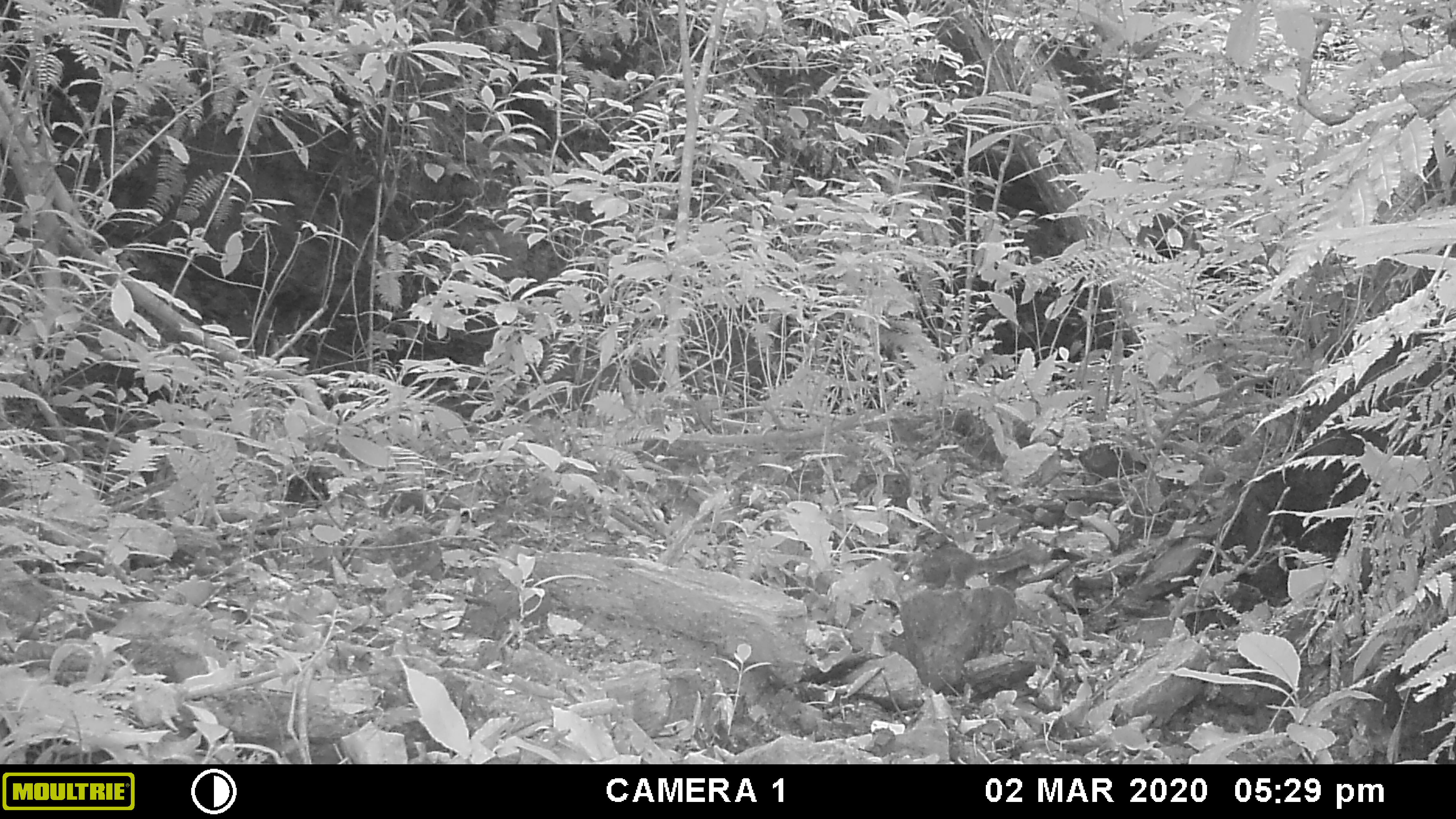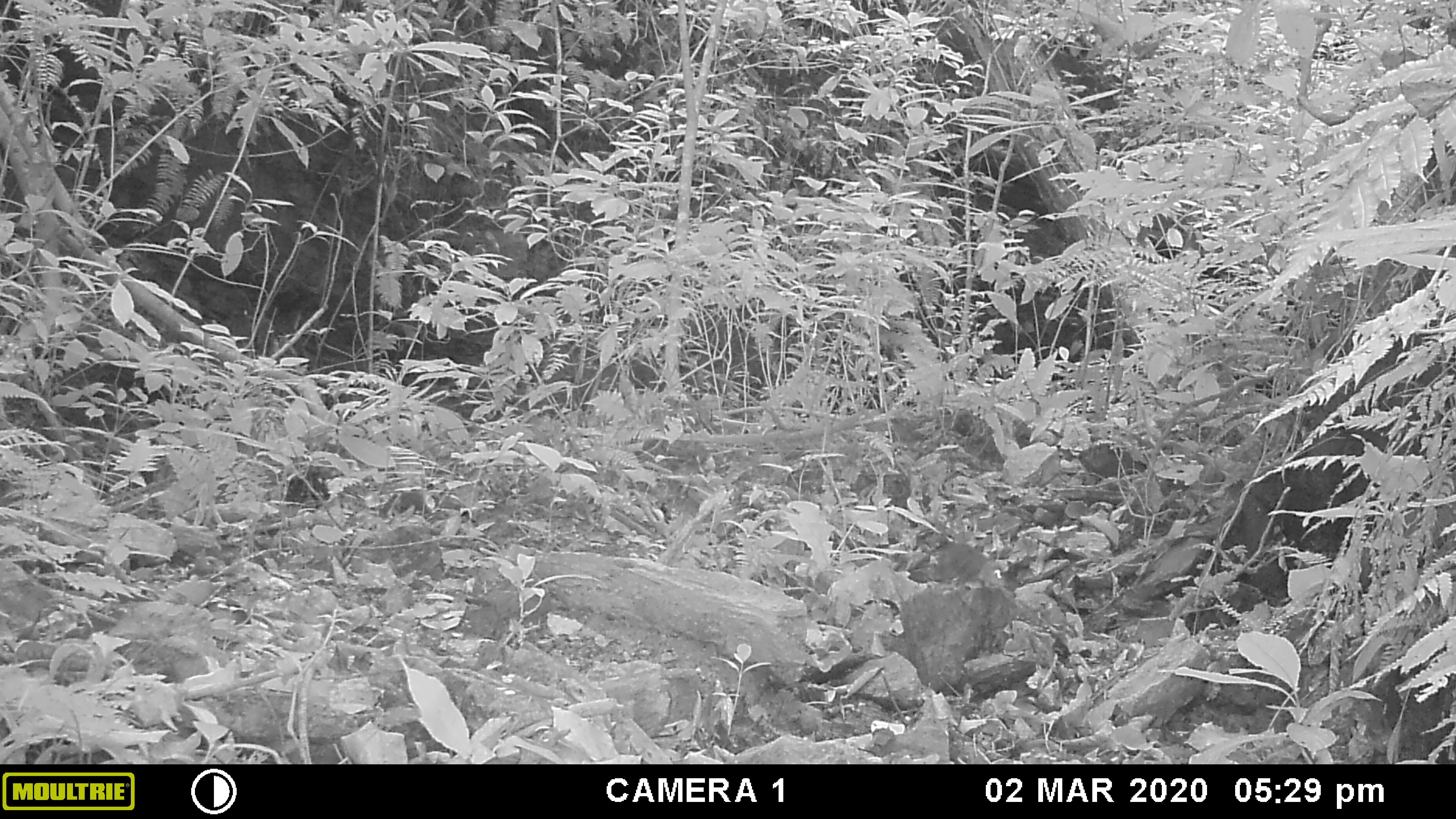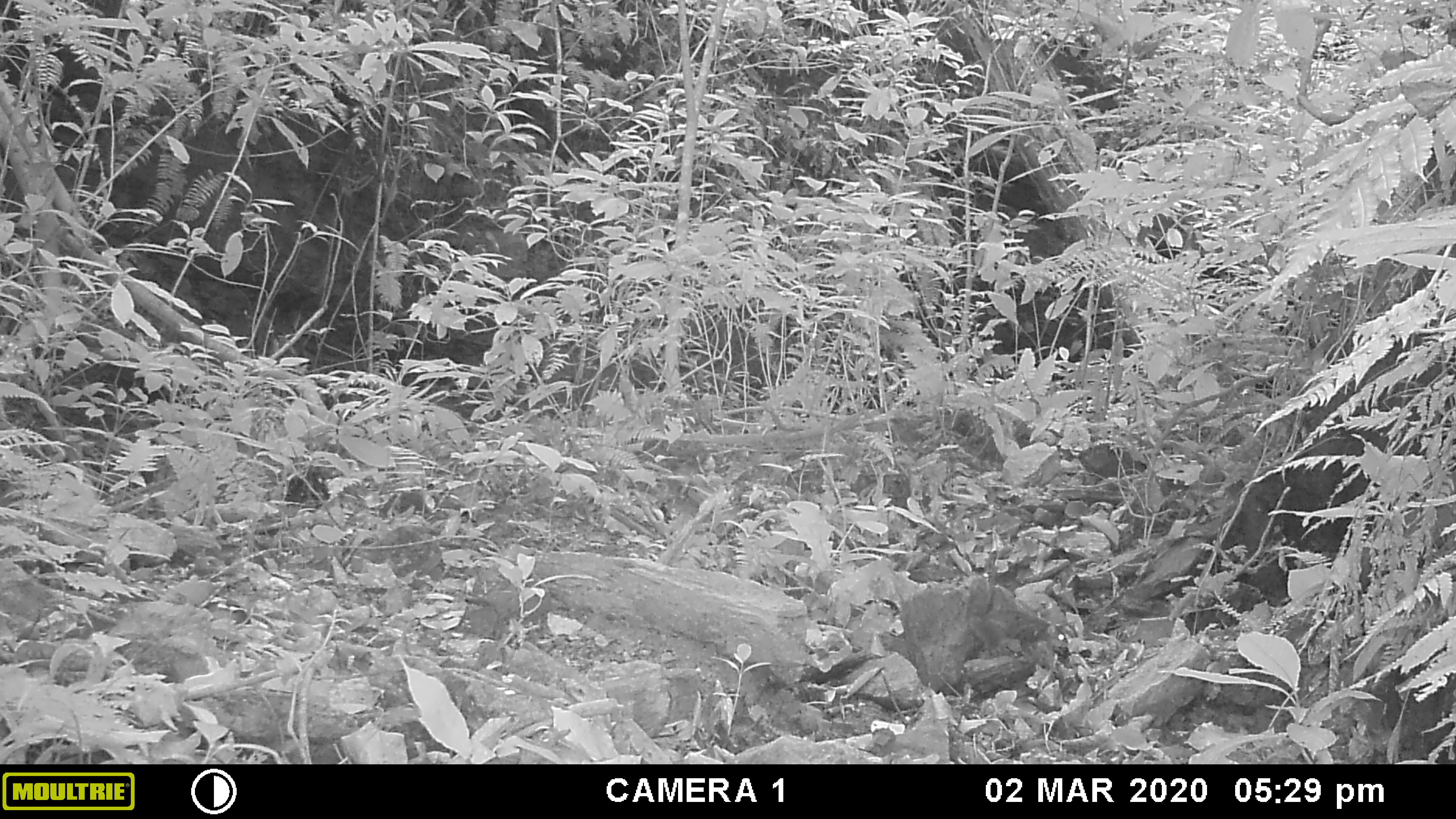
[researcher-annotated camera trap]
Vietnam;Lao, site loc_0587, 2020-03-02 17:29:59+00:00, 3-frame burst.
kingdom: Animalia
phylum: Chordata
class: Mammalia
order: Rodentia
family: Sciuridae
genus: Dremomys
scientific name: Dremomys rufigenis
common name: red-cheeked squirrel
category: red cheeked squirrel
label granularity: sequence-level